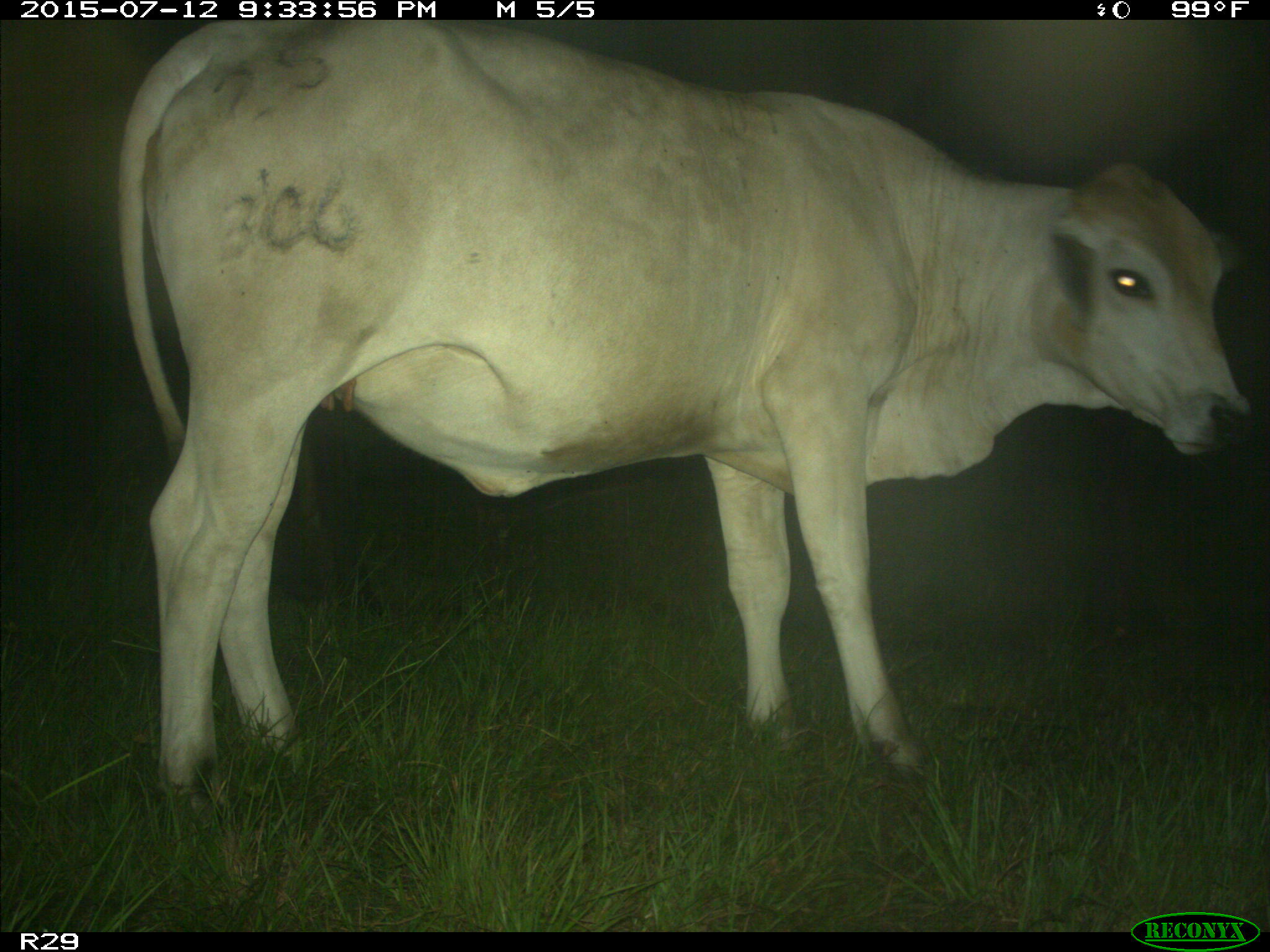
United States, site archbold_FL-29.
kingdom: Animalia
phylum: Chordata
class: Mammalia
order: Artiodactyla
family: Bovidae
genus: Bos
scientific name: Bos taurus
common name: domestic cow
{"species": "Bos taurus (domestic cow)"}